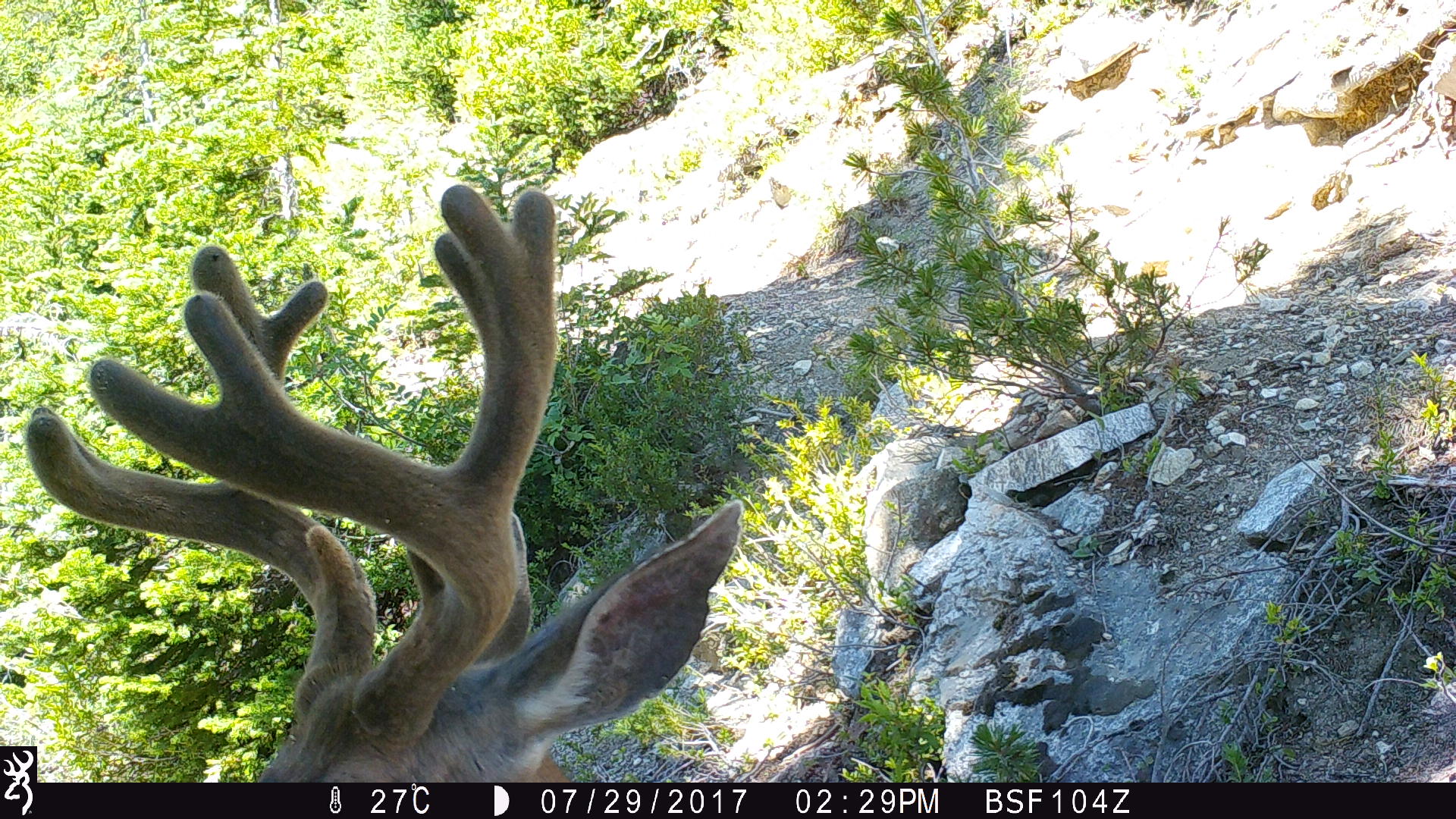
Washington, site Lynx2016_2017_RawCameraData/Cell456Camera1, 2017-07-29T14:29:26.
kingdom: Animalia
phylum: Chordata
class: Mammalia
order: Artiodactyla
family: Cervidae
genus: Odocoileus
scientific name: Odocoileus hemionus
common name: mule deer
Odocoileus hemionus (mule deer). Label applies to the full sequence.